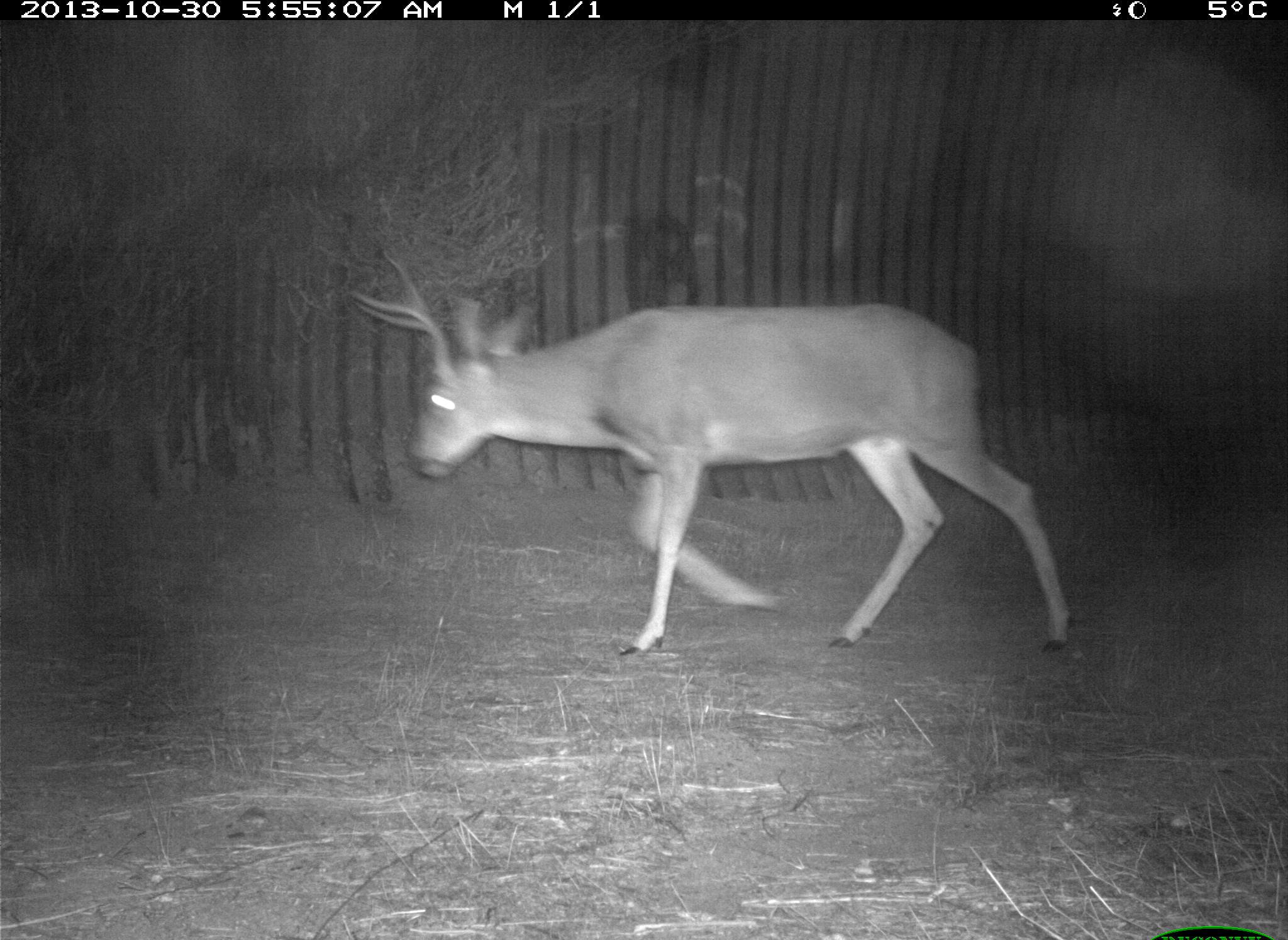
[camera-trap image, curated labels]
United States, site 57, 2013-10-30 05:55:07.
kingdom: Animalia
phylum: Chordata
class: Mammalia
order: Artiodactyla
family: Cervidae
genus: Odocoileus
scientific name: Odocoileus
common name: deer